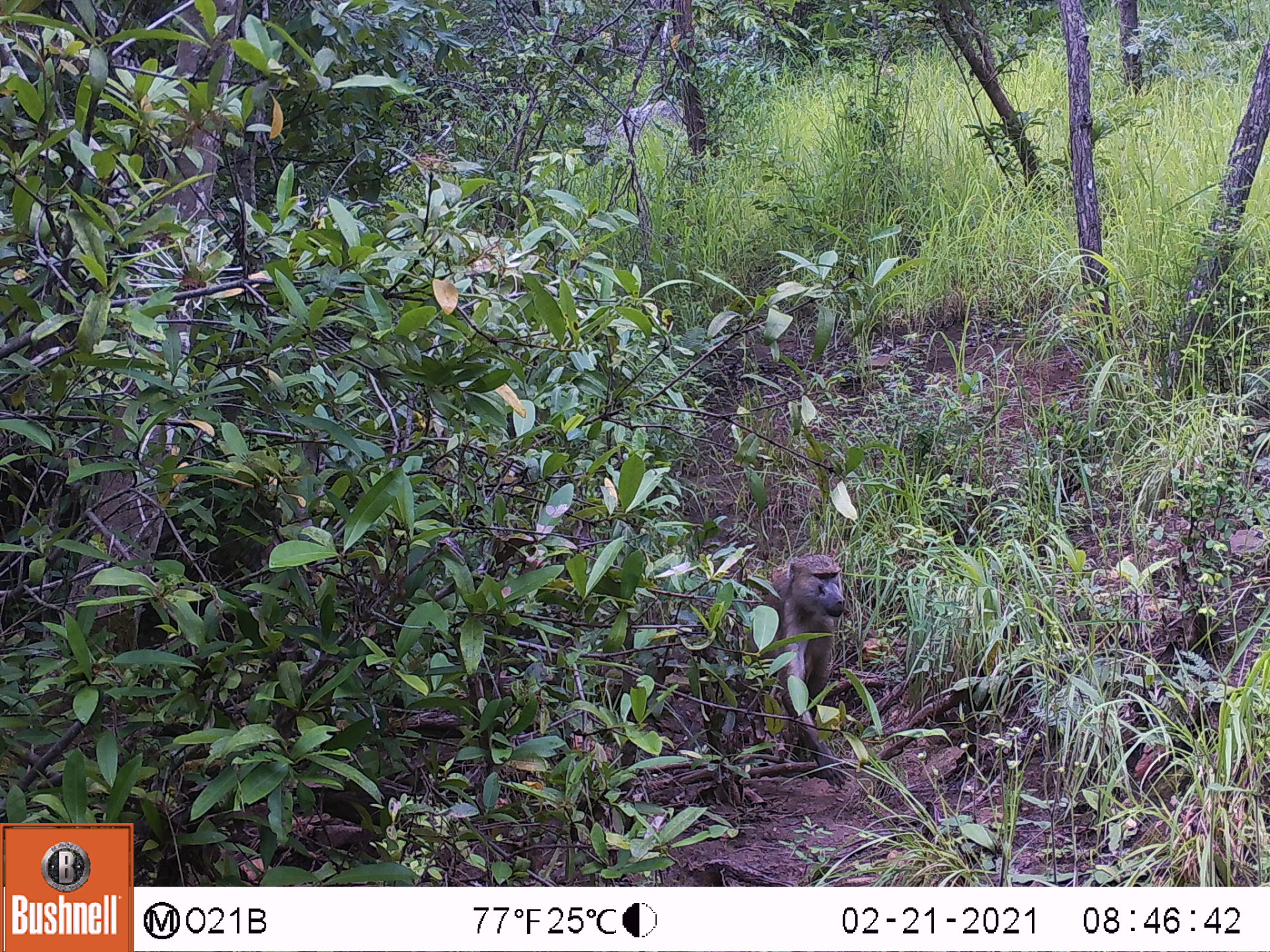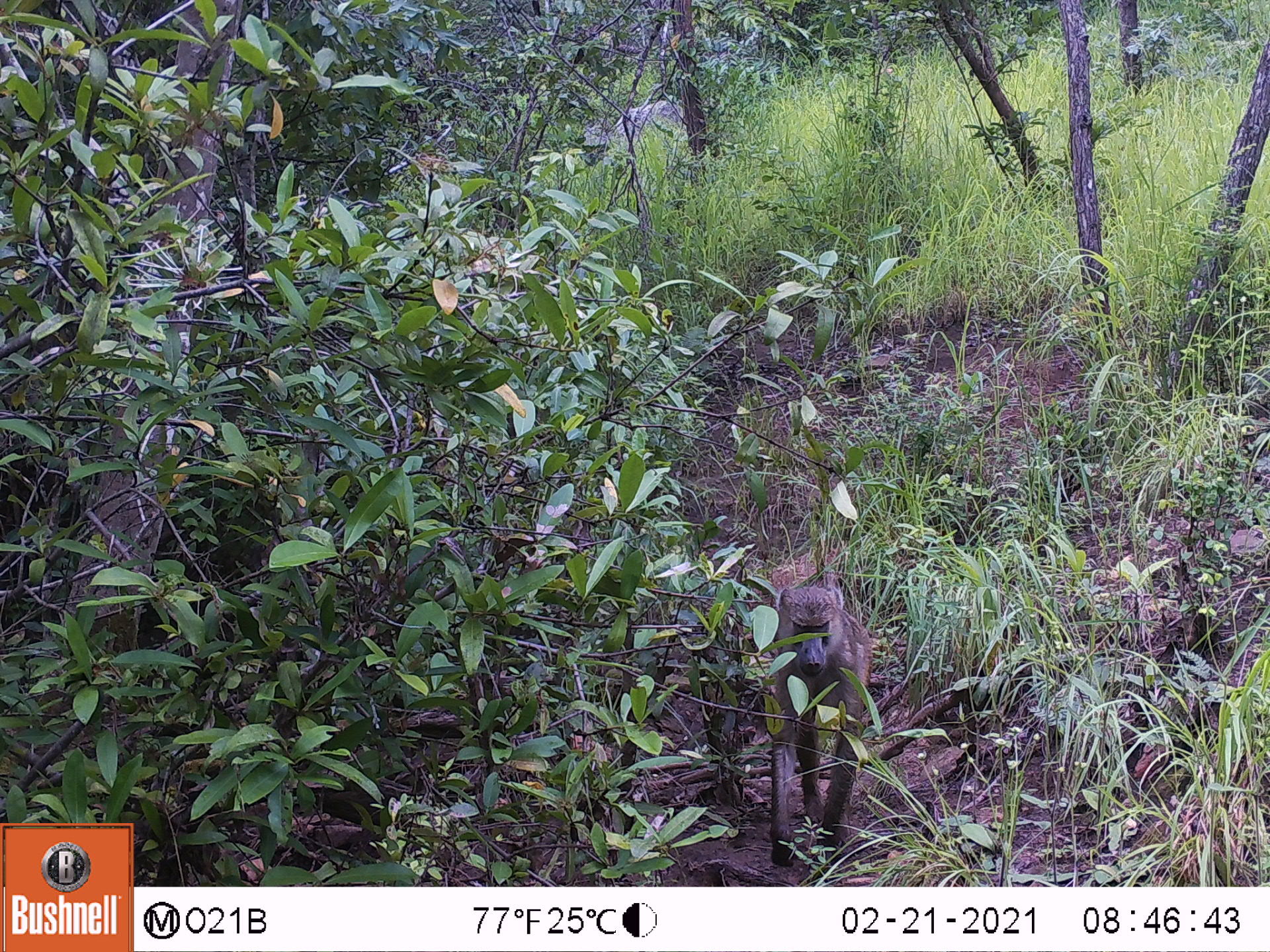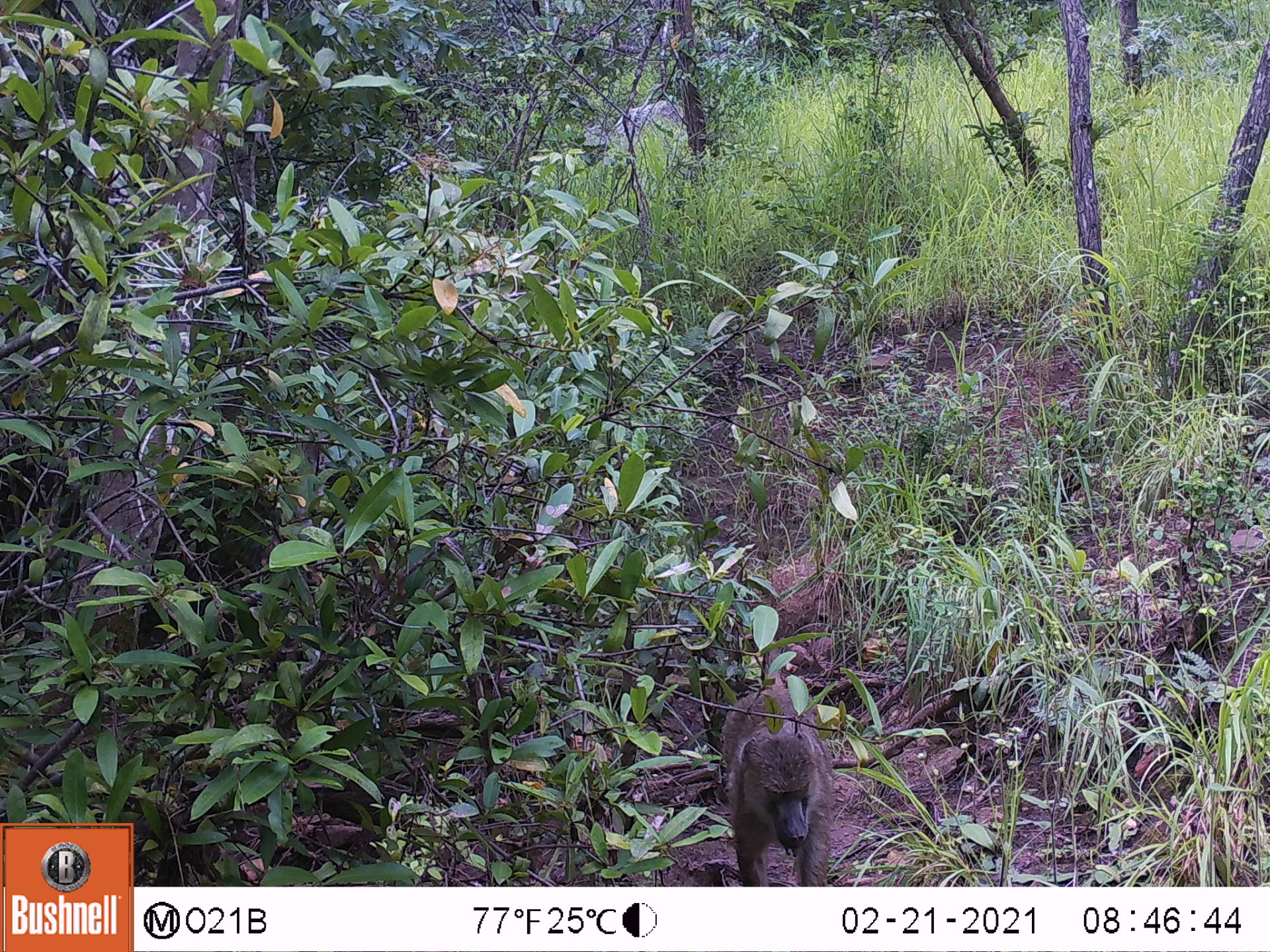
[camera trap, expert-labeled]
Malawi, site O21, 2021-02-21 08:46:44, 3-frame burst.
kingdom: Animalia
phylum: Chordata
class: Mammalia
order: Primates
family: Cercopithecidae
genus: Papio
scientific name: Papio cynocephalus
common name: yellow baboon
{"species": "yellow baboon (Papio cynocephalus)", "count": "1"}